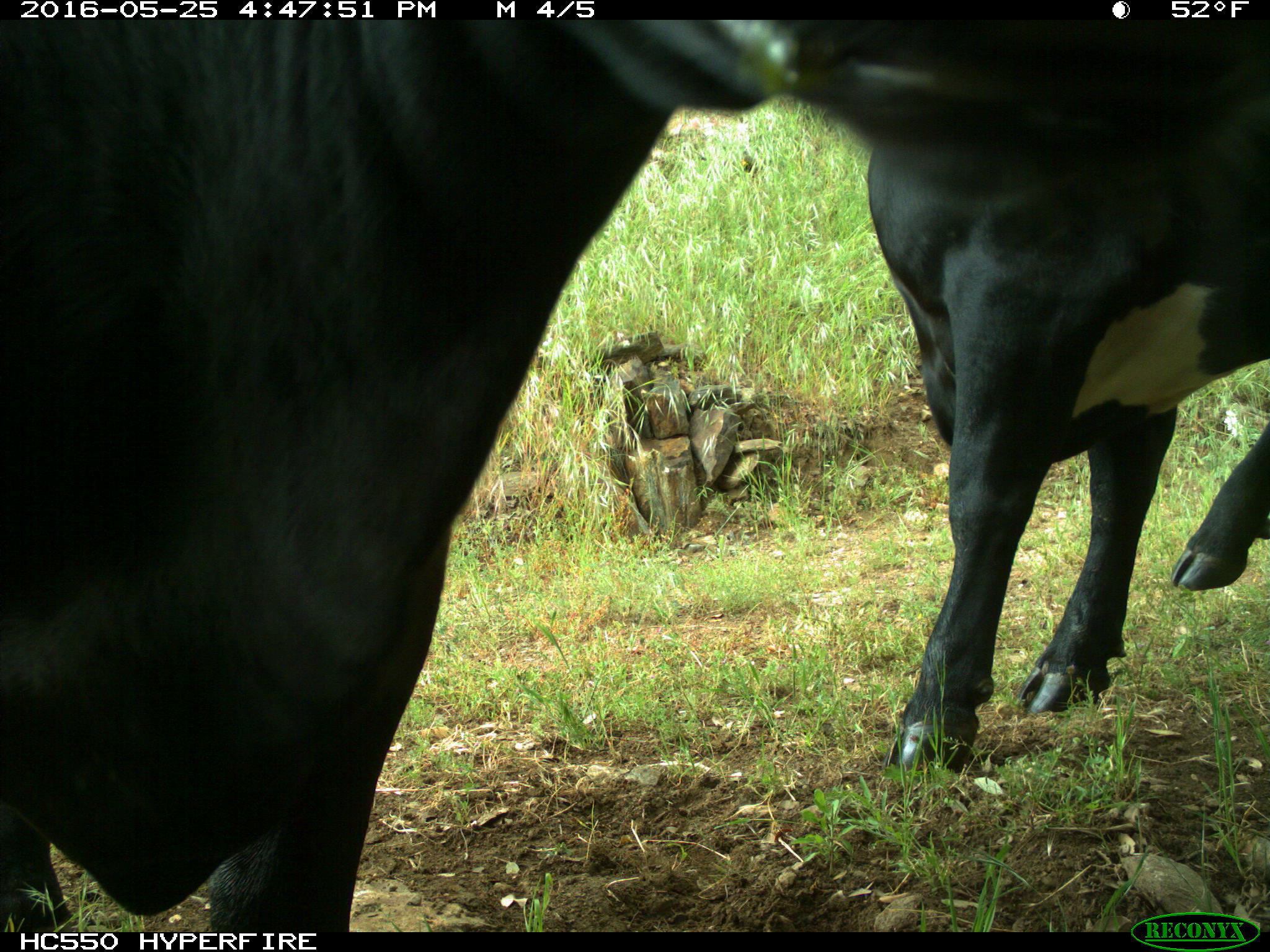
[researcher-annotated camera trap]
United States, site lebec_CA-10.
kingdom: Animalia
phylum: Chordata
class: Mammalia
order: Artiodactyla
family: Bovidae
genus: Bos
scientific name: Bos taurus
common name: domestic cow